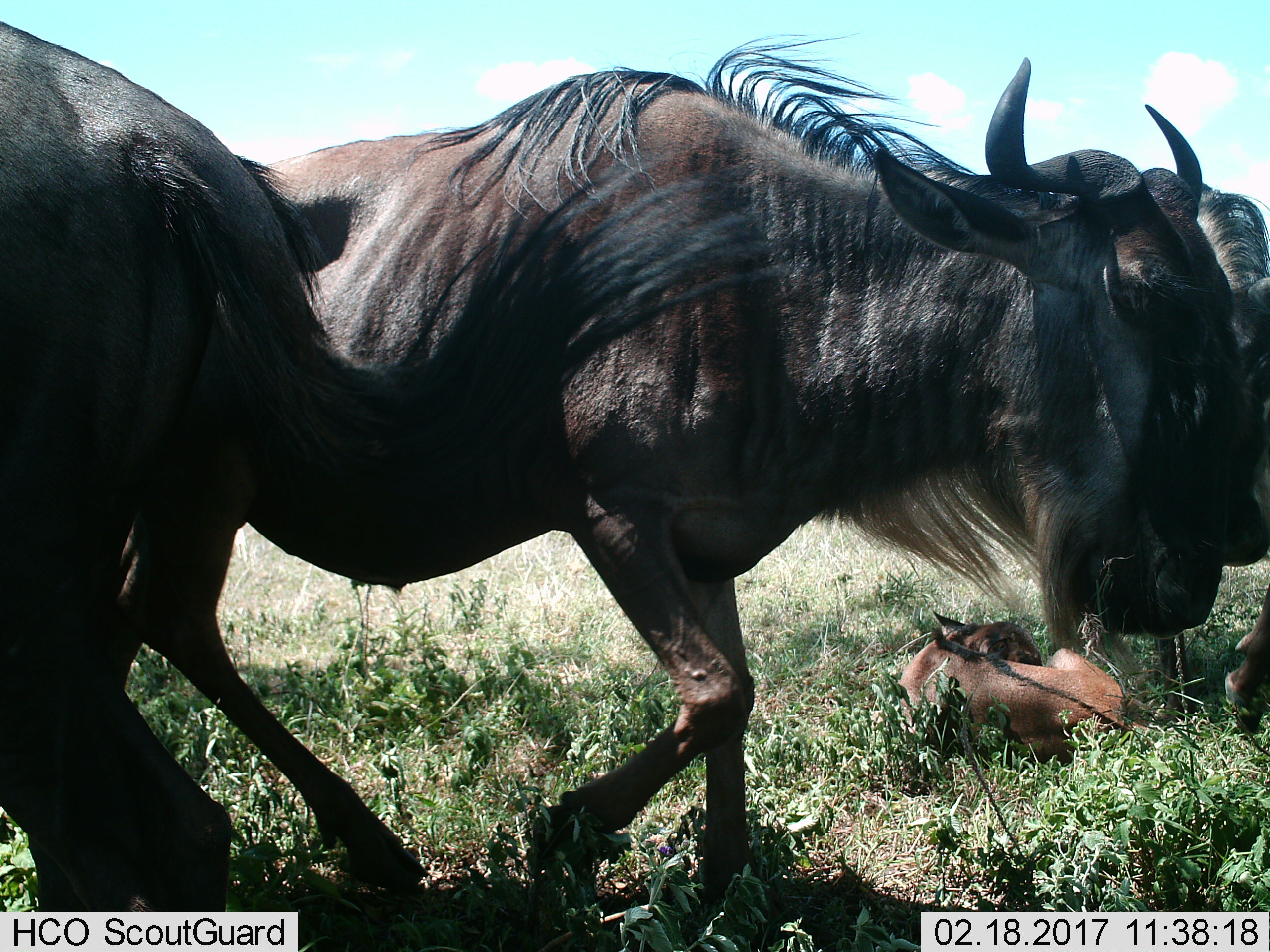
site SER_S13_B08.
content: unidentified animal